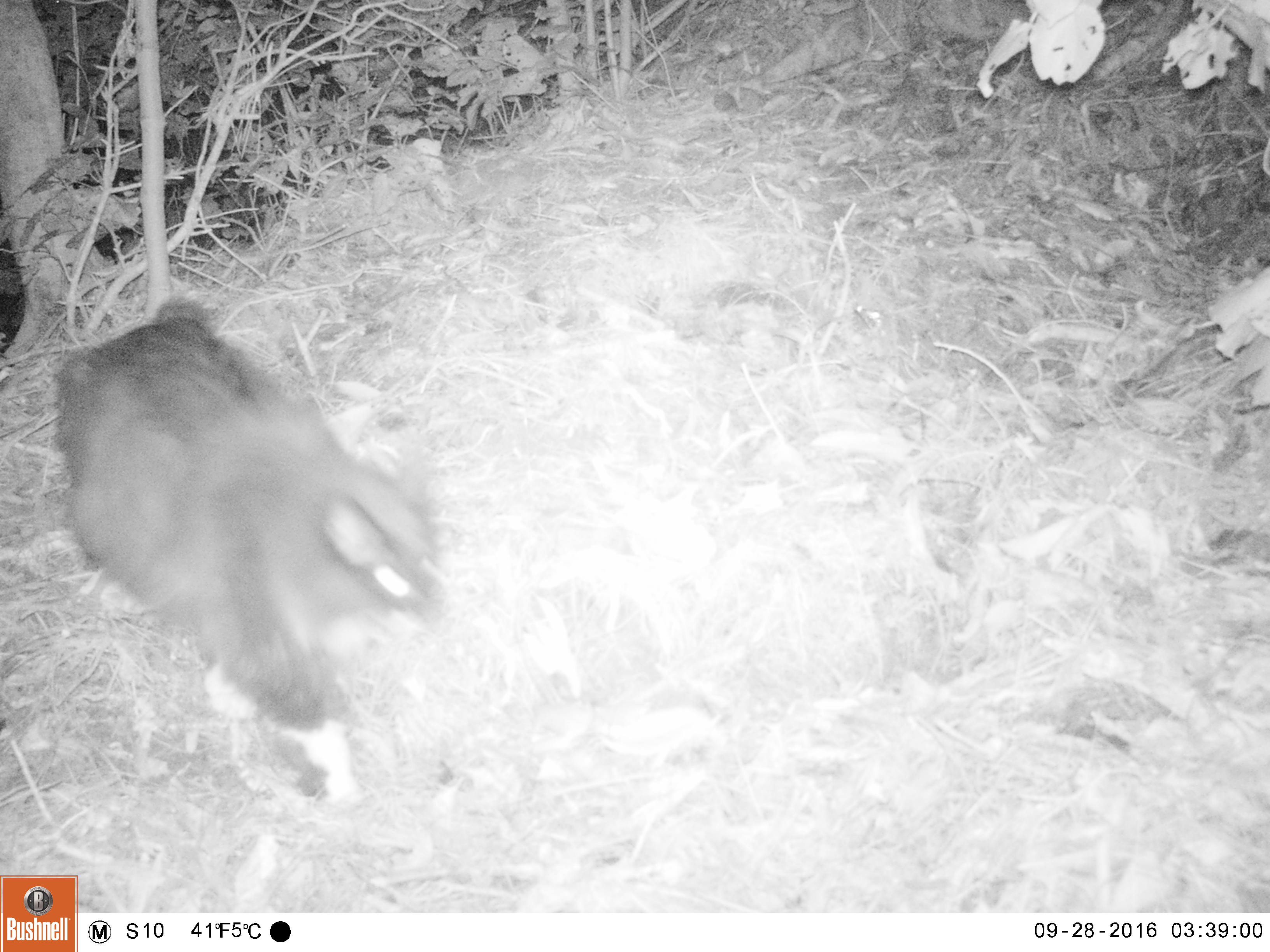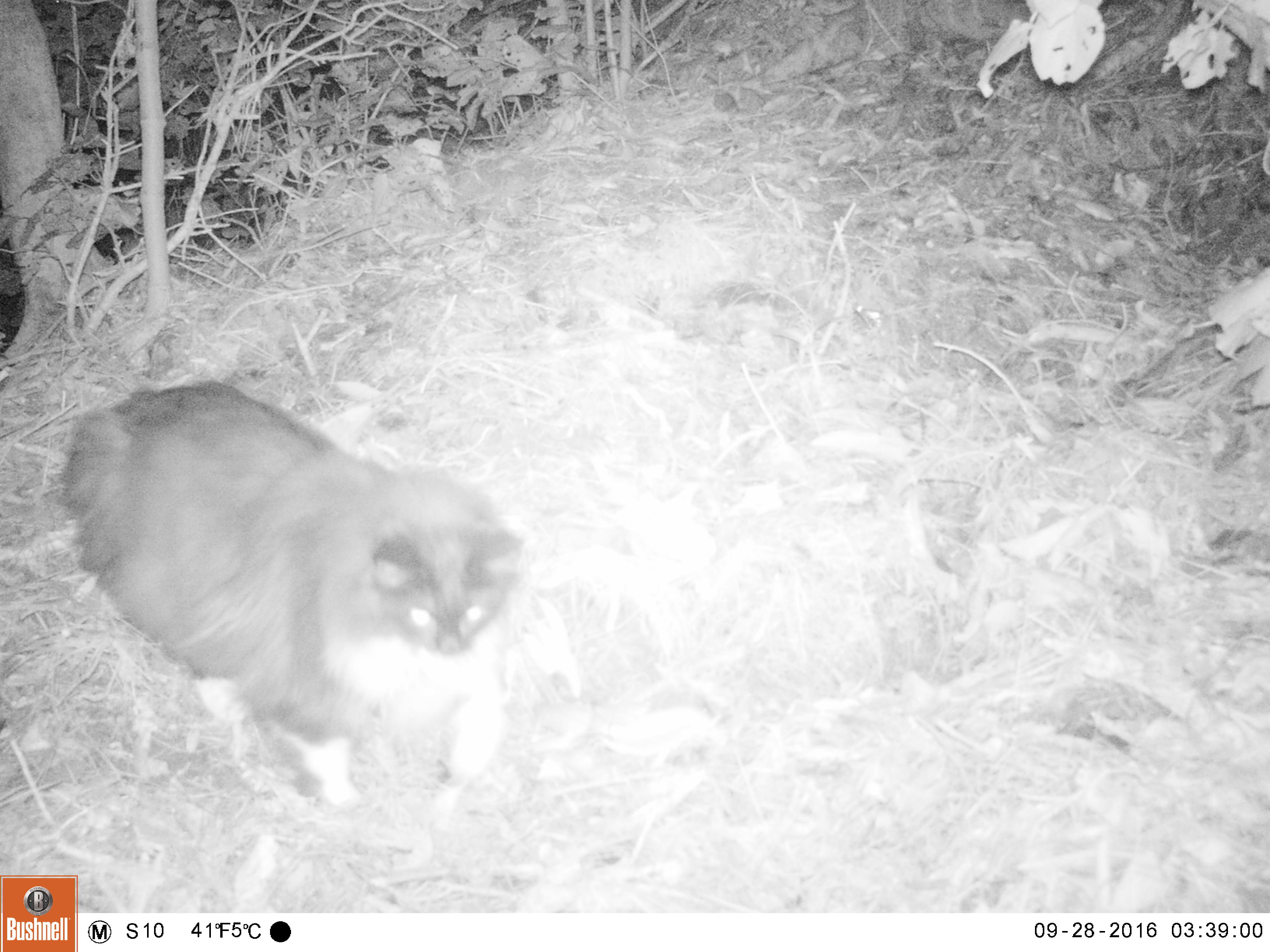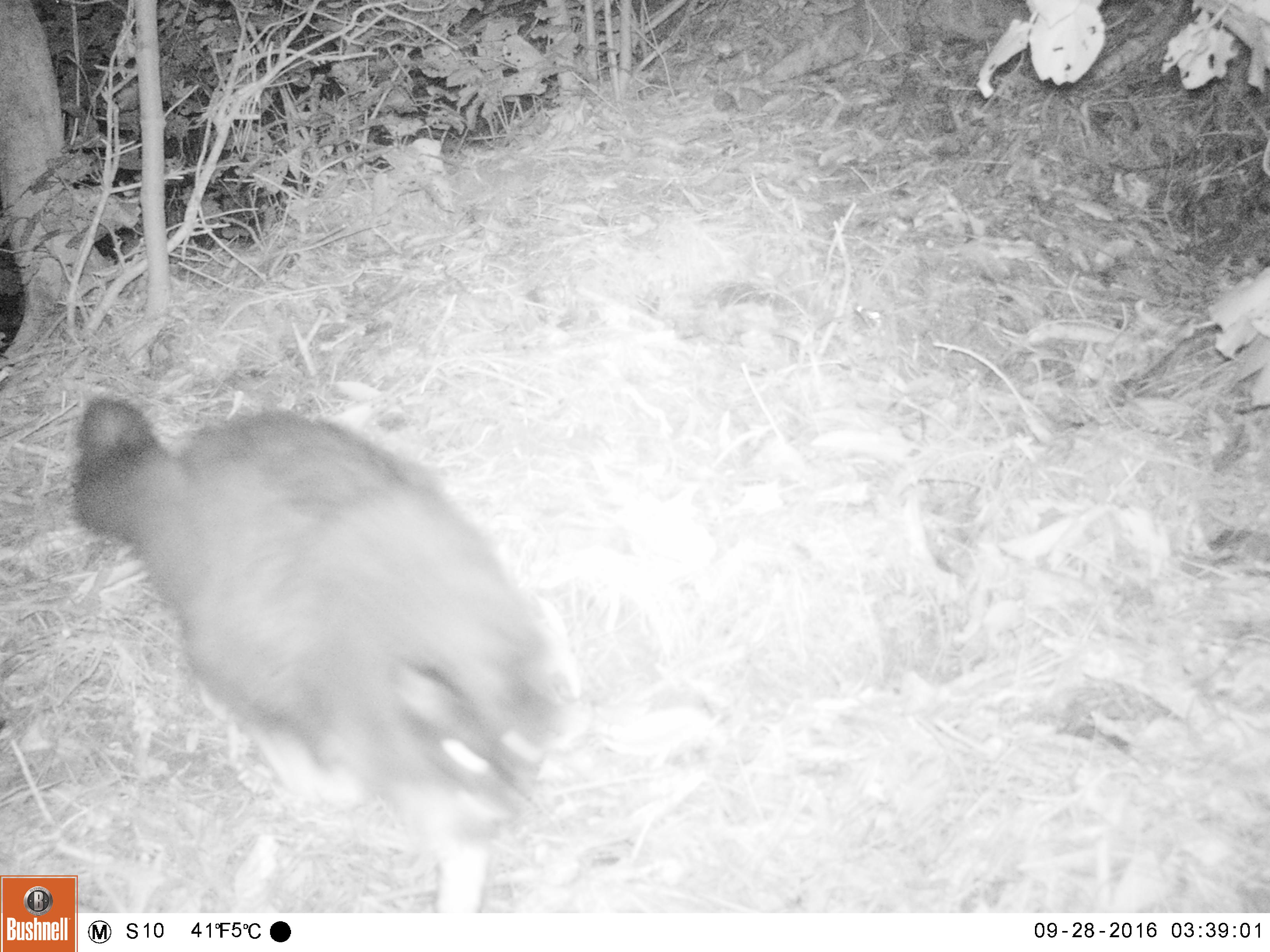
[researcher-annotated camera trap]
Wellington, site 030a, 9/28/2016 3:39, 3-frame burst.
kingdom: Animalia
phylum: Chordata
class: Mammalia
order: Carnivora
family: Felidae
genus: Felis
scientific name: Felis catus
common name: cat